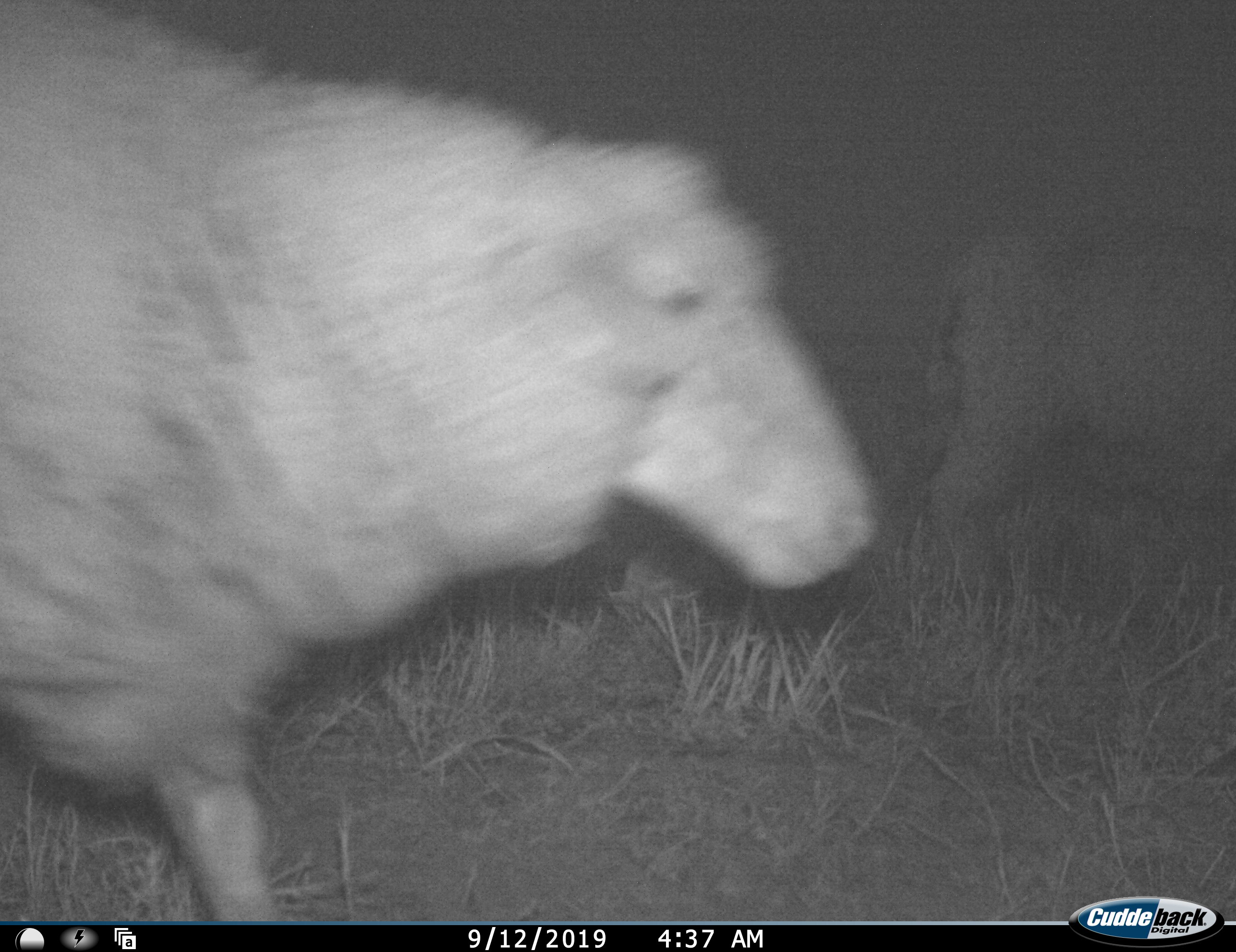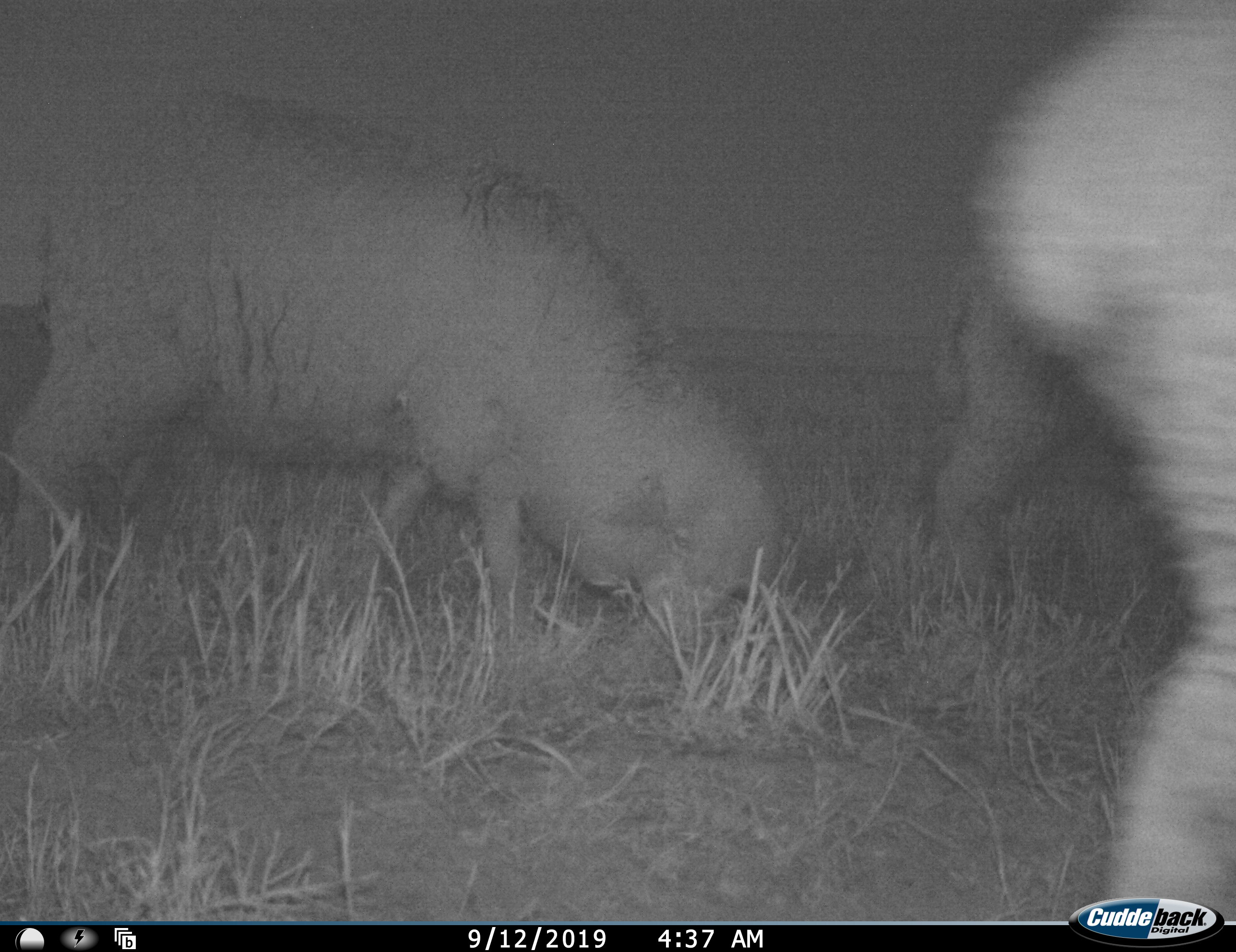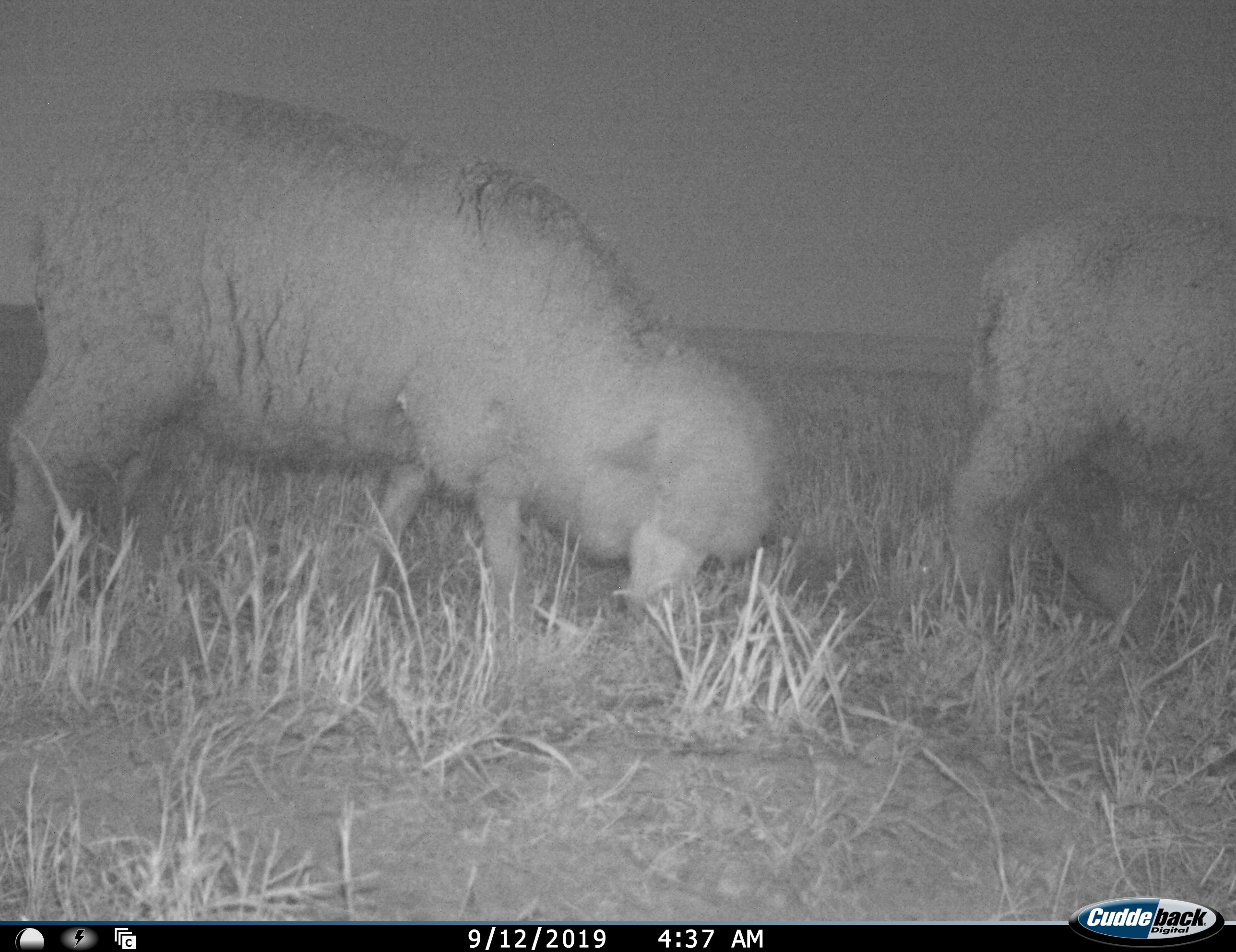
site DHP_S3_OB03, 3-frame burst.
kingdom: Animalia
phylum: Chordata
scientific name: Vertebrata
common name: domestic animal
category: domesticanimal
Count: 3.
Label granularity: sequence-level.